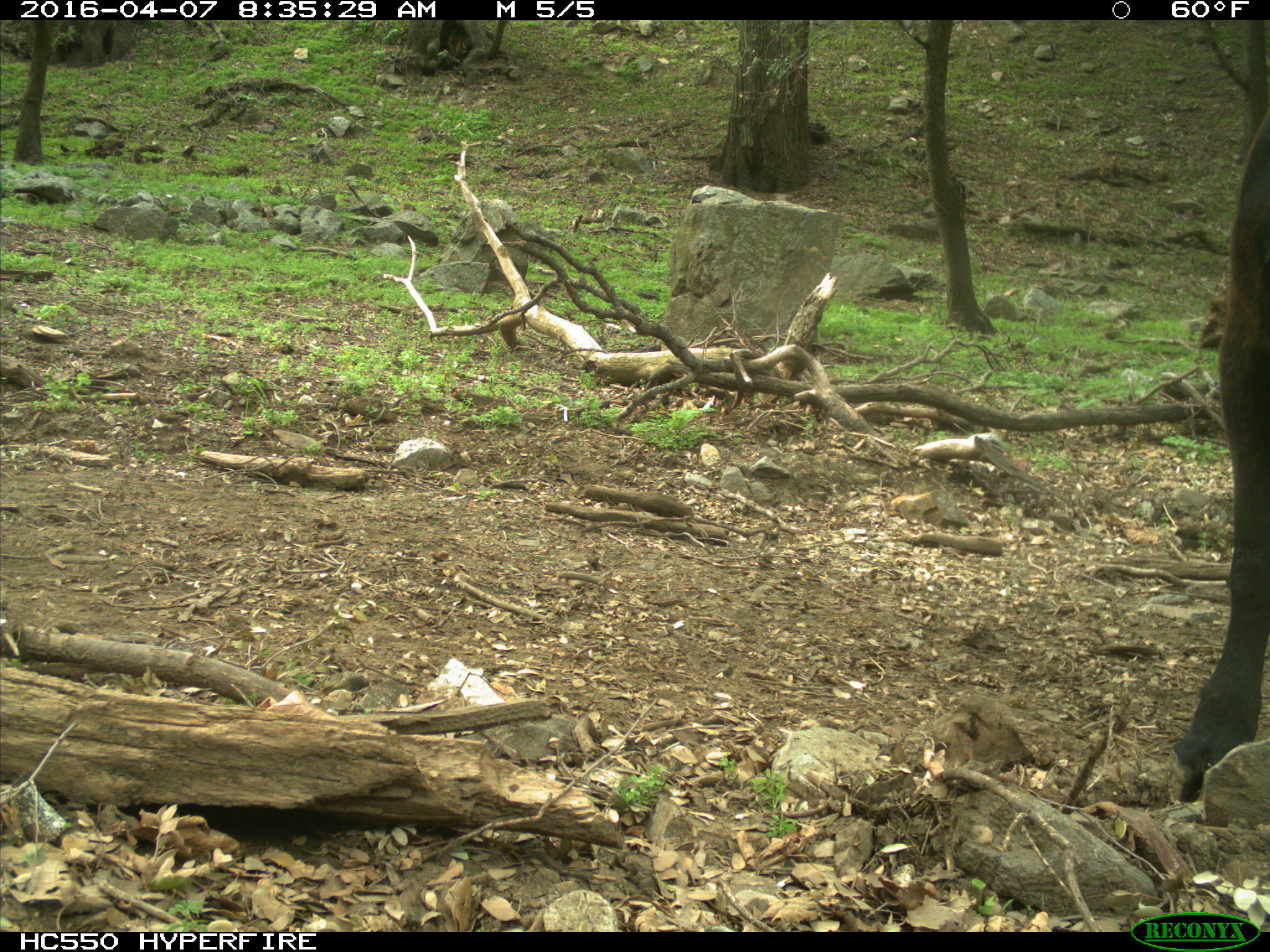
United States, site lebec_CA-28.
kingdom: Animalia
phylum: Chordata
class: Mammalia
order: Artiodactyla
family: Bovidae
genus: Bos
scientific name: Bos taurus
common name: domestic cow